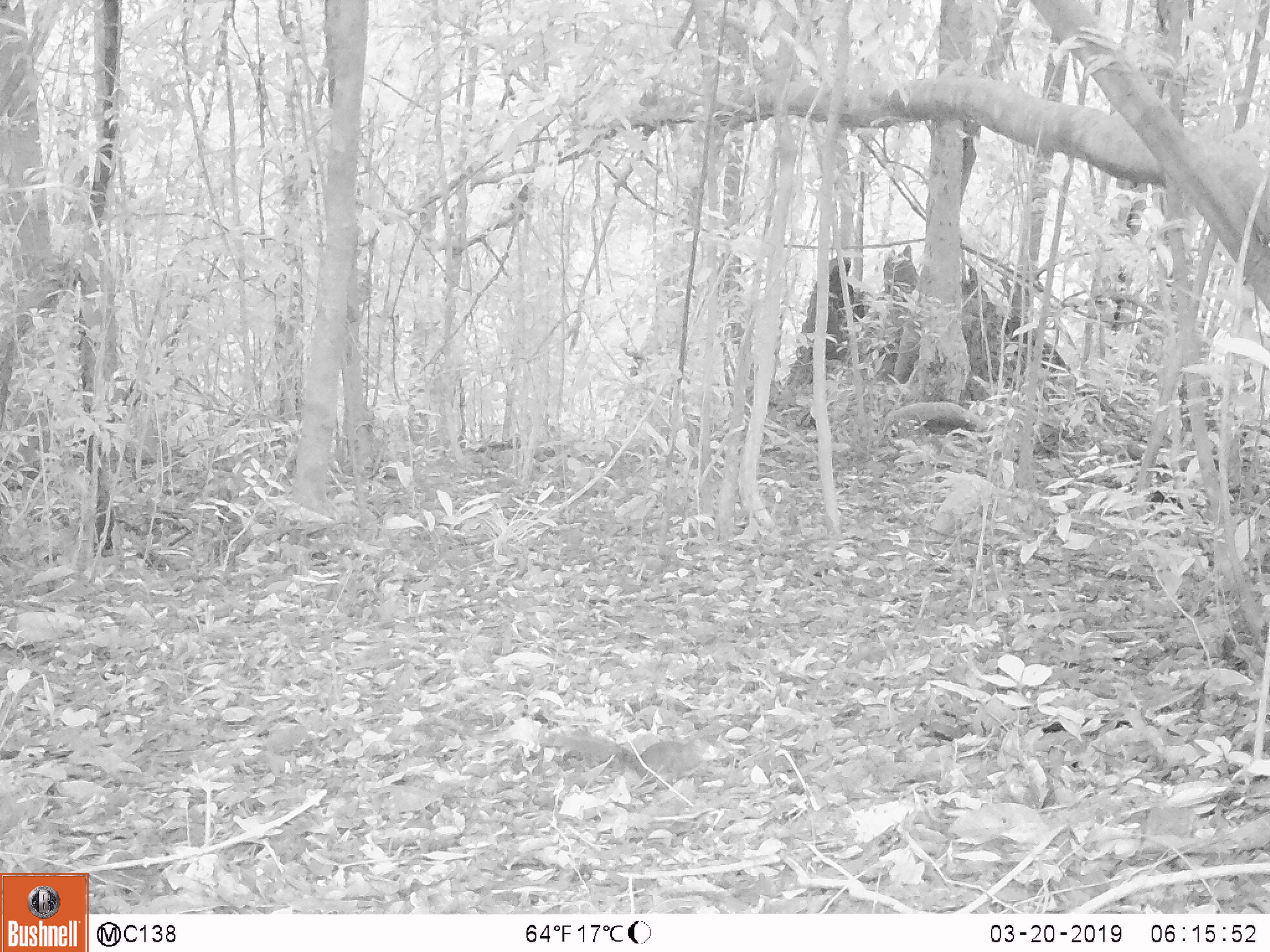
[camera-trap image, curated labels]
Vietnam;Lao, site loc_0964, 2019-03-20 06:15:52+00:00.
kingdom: Animalia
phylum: Chordata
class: Mammalia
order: Rodentia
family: Sciuridae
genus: Dremomys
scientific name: Dremomys rufigenis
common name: red-cheeked squirrel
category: red cheeked squirrel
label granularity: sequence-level